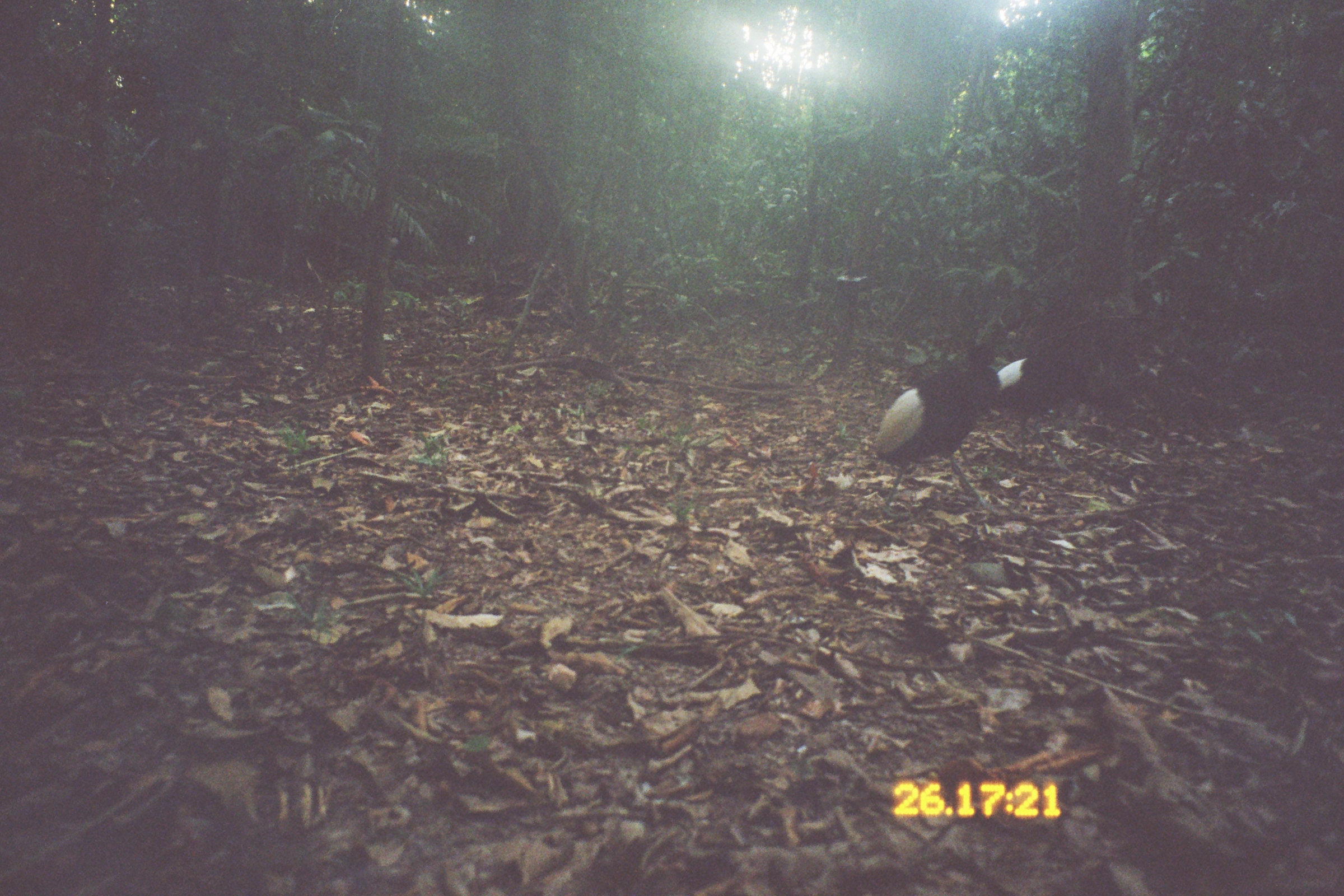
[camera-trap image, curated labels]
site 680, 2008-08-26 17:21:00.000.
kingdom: Animalia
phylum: Chordata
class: Aves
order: Gruiformes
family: Psophiidae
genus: Psophia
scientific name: Psophia leucoptera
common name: pale-winged trumpeter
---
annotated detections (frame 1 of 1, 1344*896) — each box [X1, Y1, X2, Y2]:
psophia leucoptera: [869, 324, 1020, 519]; [996, 325, 1080, 476]